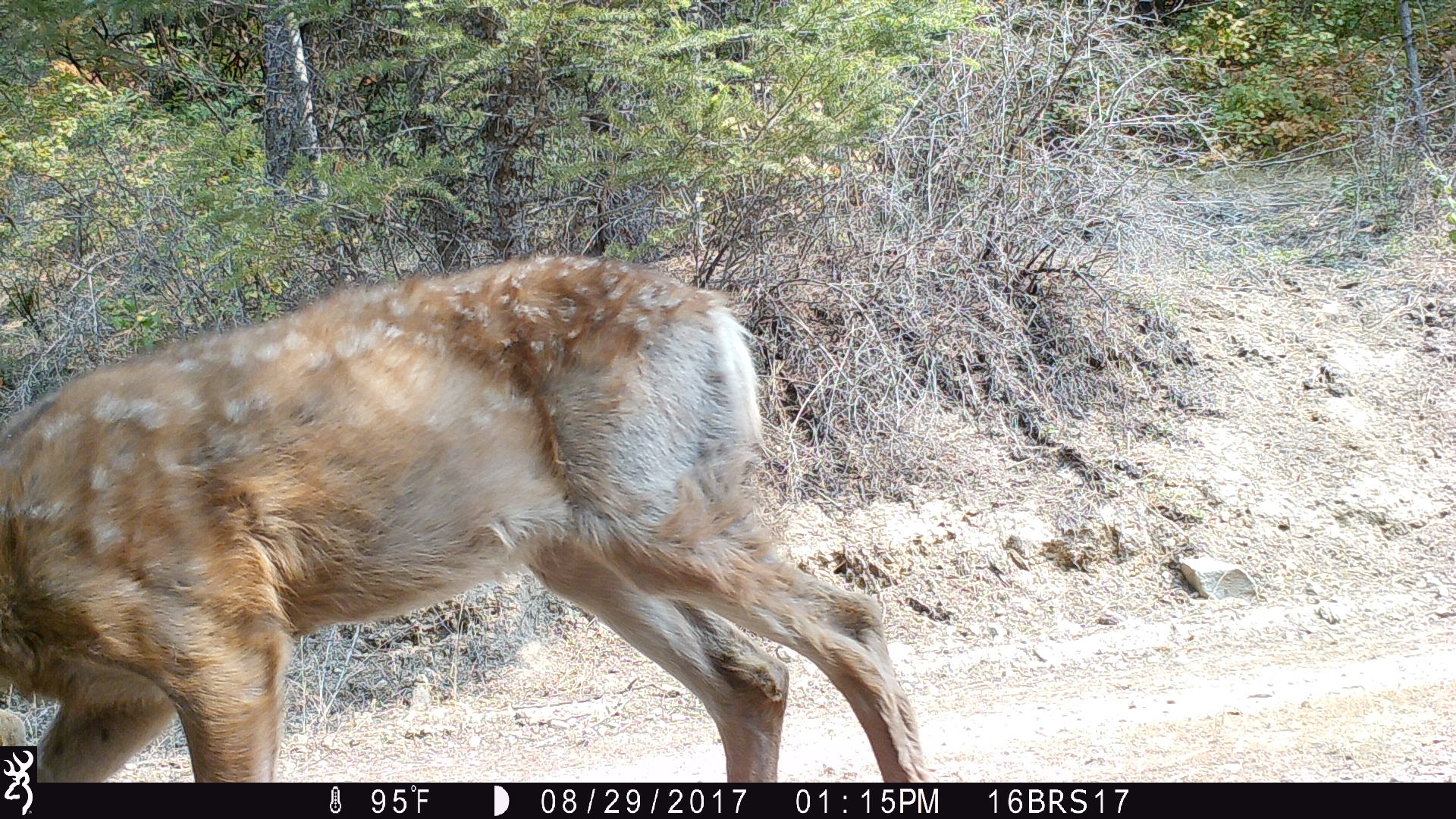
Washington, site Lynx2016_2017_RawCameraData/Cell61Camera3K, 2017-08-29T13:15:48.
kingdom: Animalia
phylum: Chordata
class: Mammalia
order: Artiodactyla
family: Cervidae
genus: Odocoileus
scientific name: Odocoileus hemionus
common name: mule deer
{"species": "Odocoileus hemionus (mule deer)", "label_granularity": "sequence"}